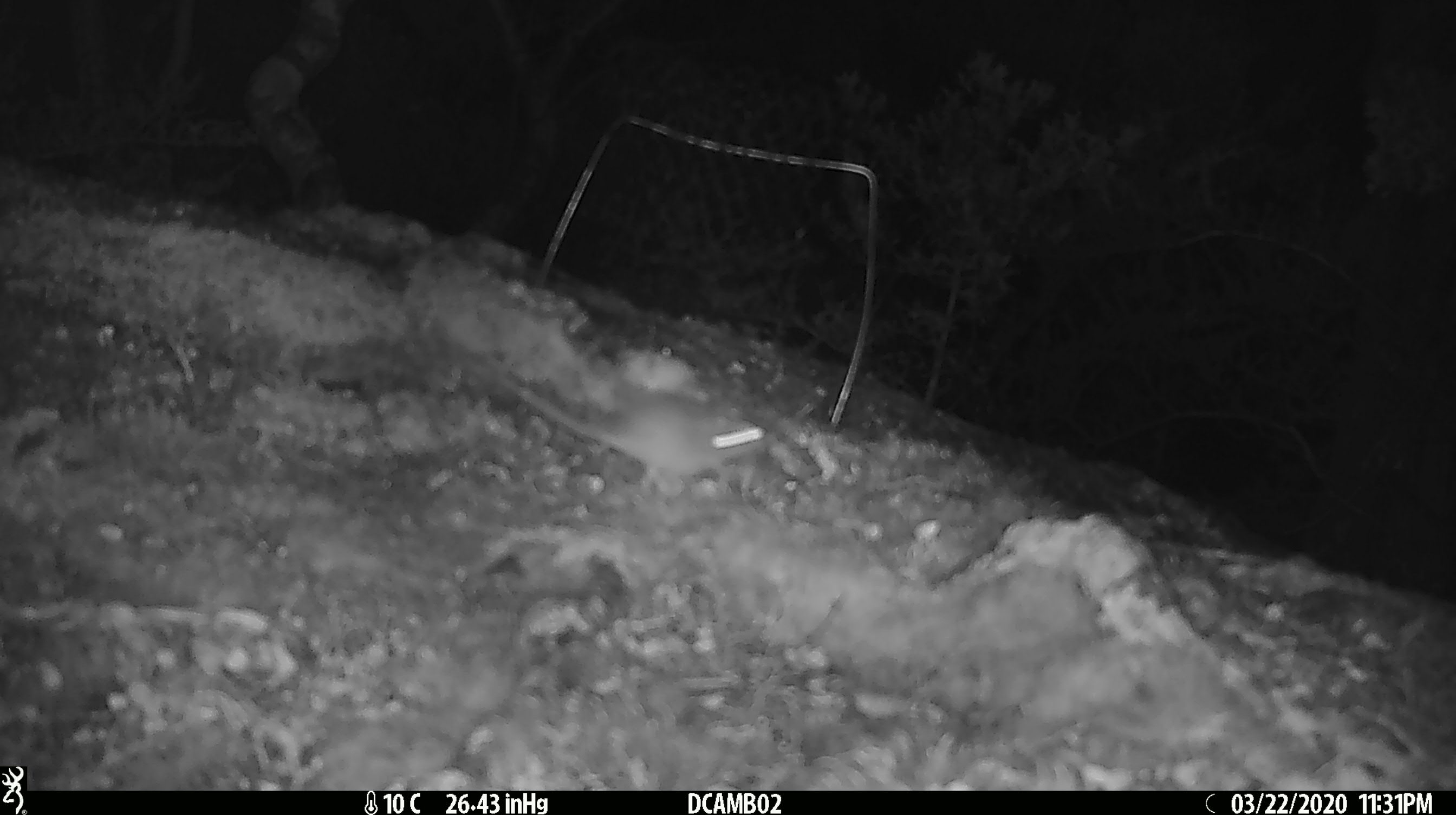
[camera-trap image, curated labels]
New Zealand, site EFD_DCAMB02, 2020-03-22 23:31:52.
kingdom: Animalia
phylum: Chordata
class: Mammalia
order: Rodentia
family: Muridae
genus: Mus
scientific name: Mus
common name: mouse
Mouse (Mus).